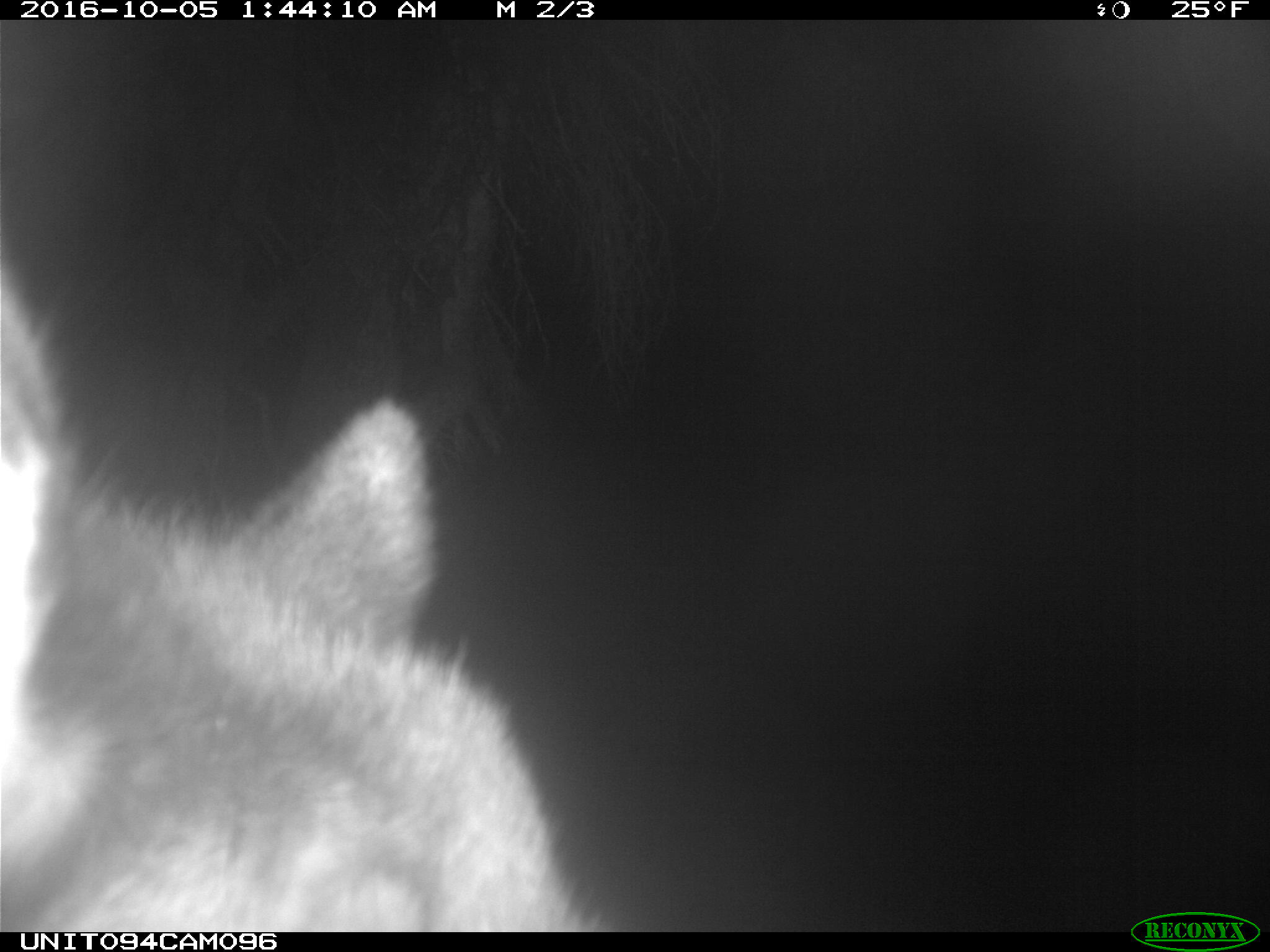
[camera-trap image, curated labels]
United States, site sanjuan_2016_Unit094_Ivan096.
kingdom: Animalia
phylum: Chordata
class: Mammalia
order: Artiodactyla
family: Cervidae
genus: Cervus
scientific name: Cervus elaphus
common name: red deer